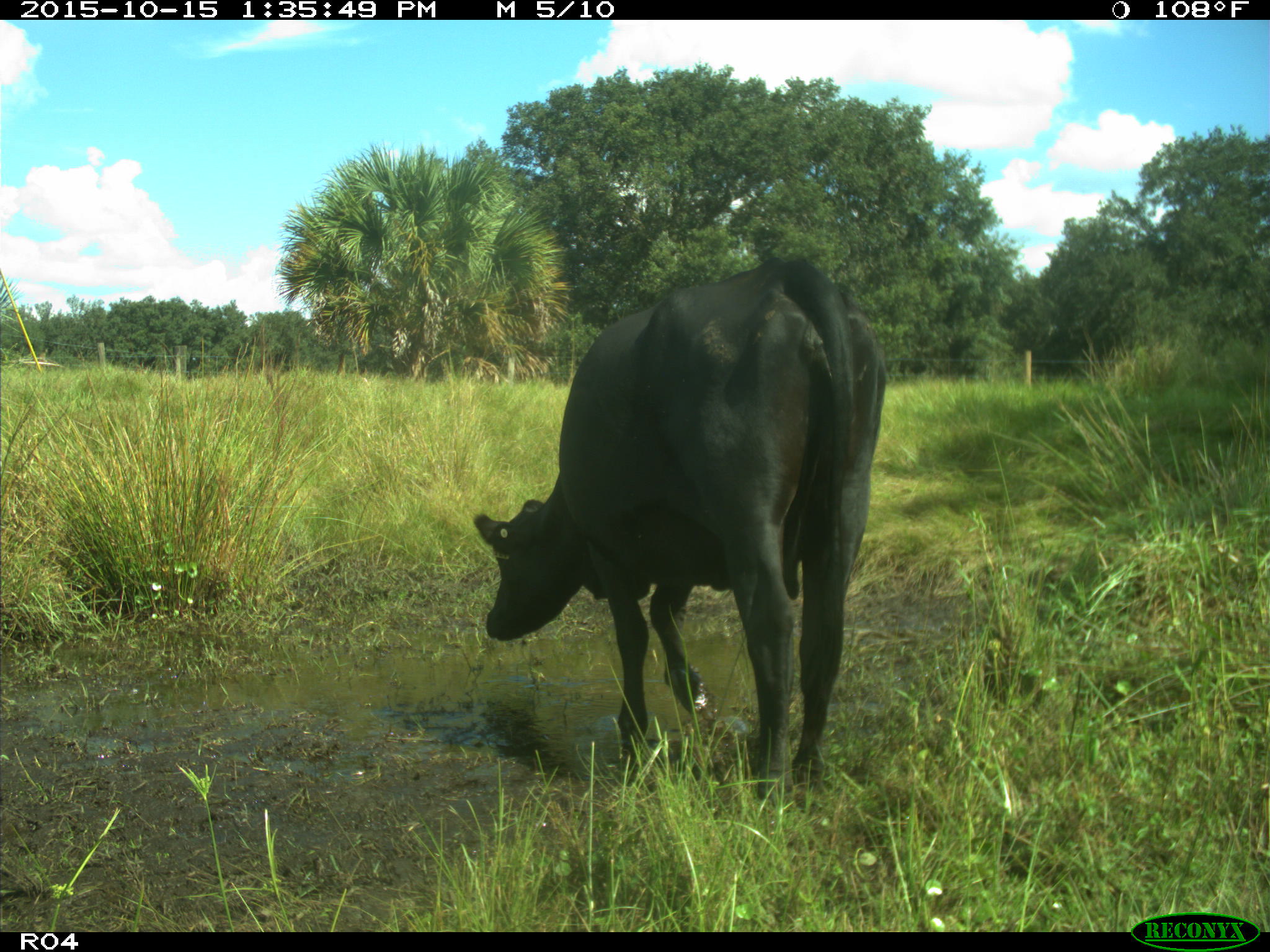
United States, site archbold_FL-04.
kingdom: Animalia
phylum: Chordata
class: Mammalia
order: Artiodactyla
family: Bovidae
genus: Bos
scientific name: Bos taurus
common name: domestic cow